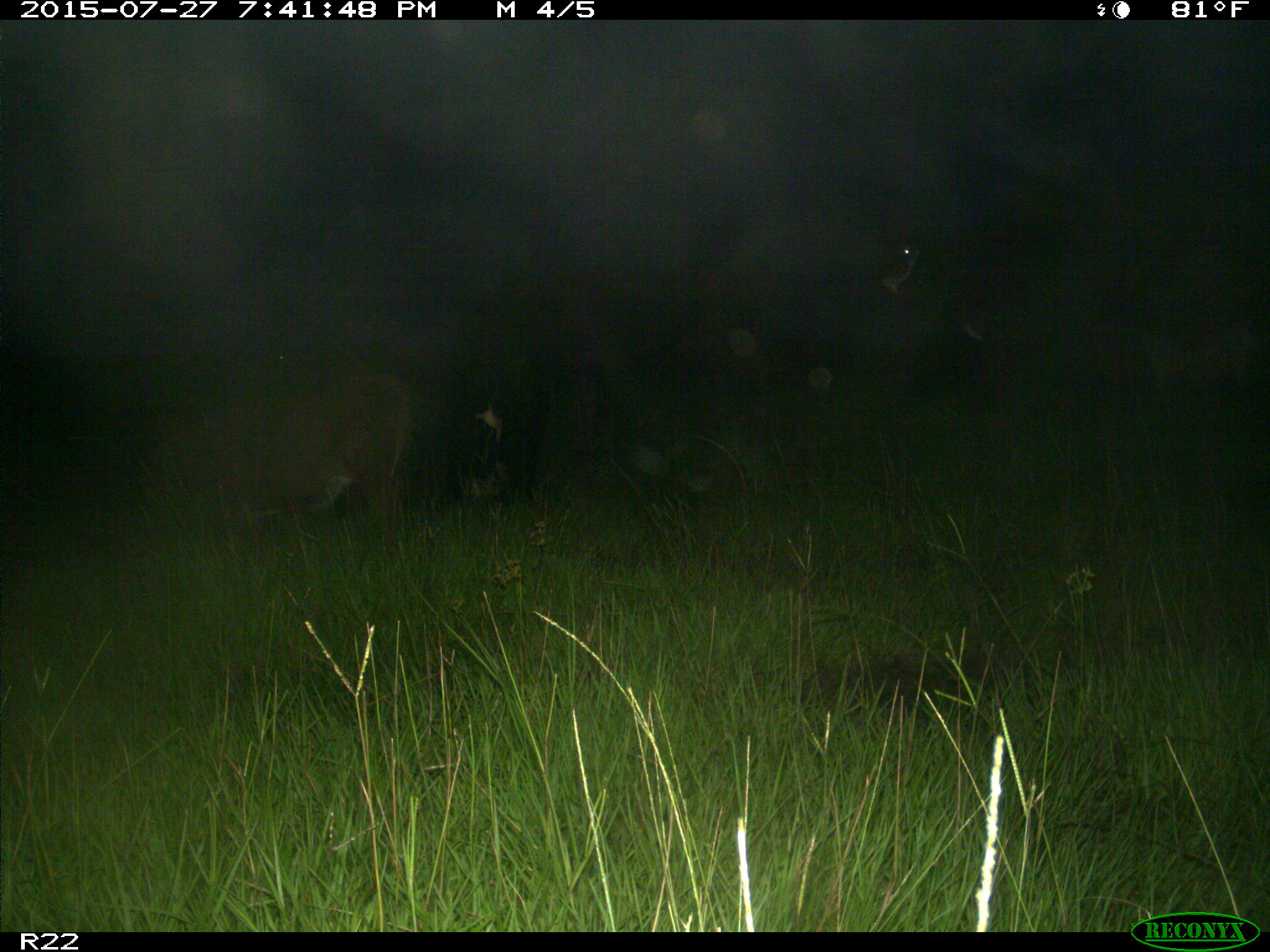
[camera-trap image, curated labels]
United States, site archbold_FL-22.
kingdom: Animalia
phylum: Chordata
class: Mammalia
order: Artiodactyla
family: Bovidae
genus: Bos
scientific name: Bos taurus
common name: domestic cow